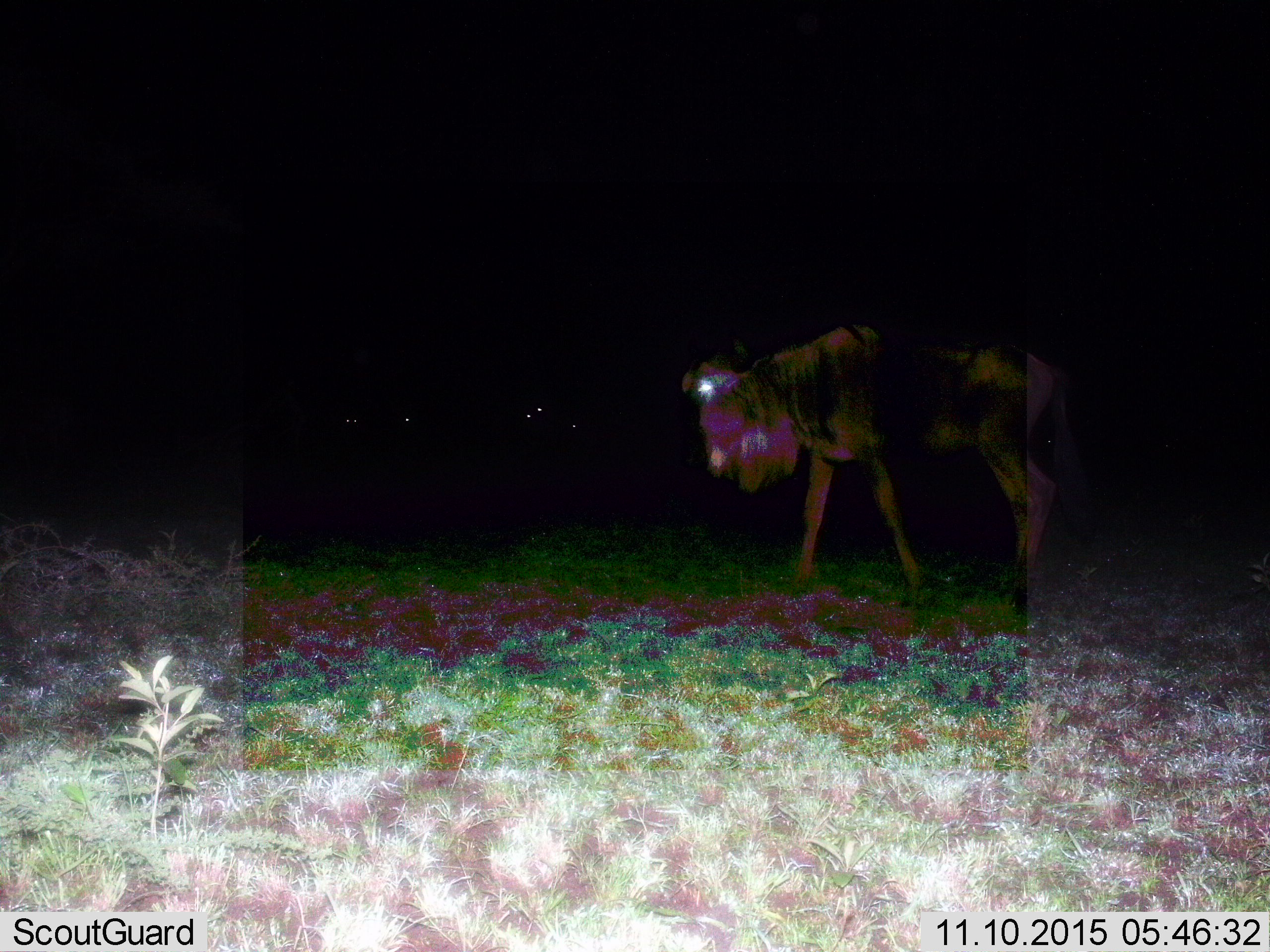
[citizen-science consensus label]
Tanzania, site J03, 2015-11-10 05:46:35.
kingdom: Animalia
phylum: Chordata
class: Mammalia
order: Artiodactyla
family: Bovidae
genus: Connochaetes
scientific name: Connochaetes taurinus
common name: blue wildebeest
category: wildebeest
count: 1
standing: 50%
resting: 0%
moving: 62%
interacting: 0%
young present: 0%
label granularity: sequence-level